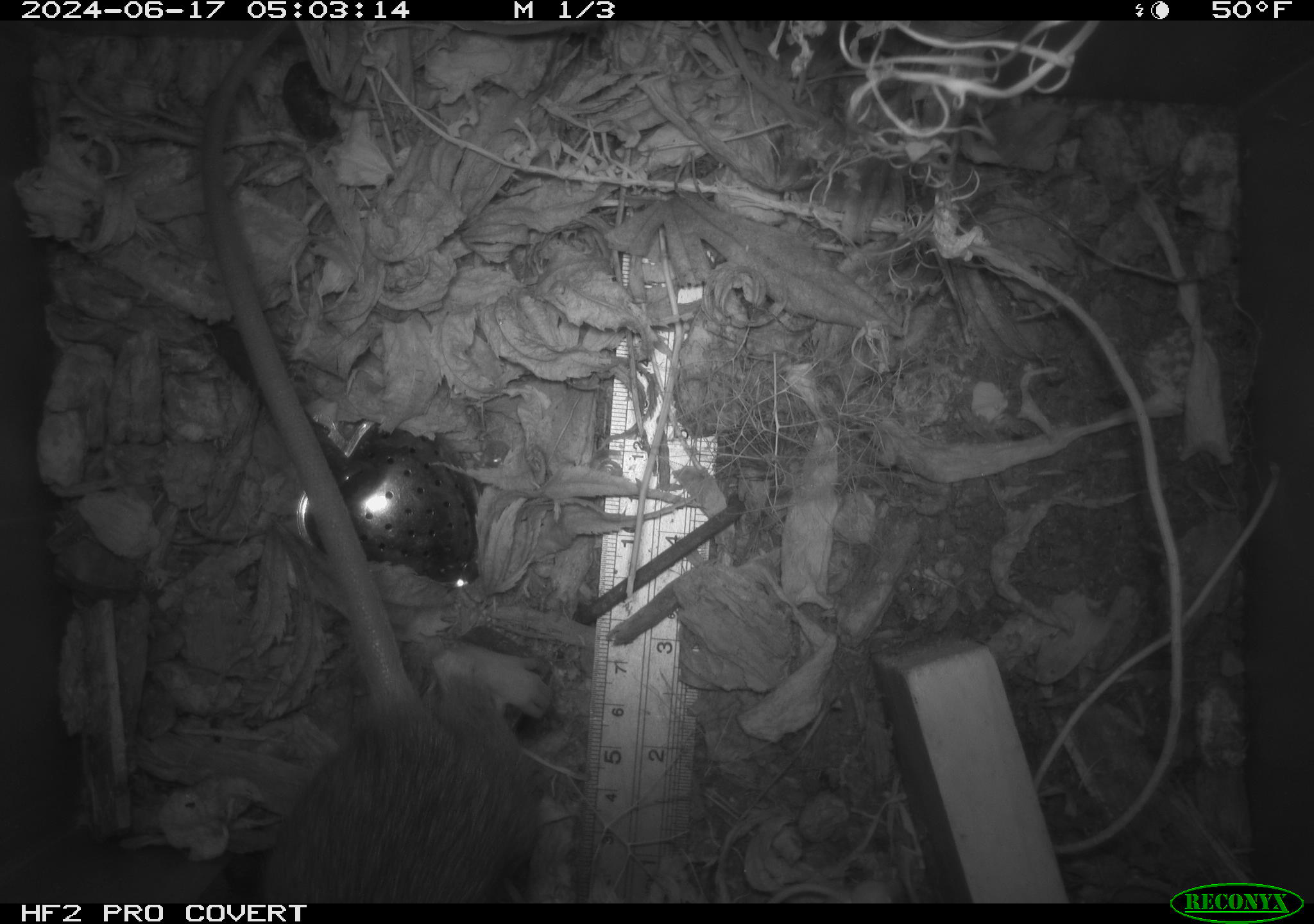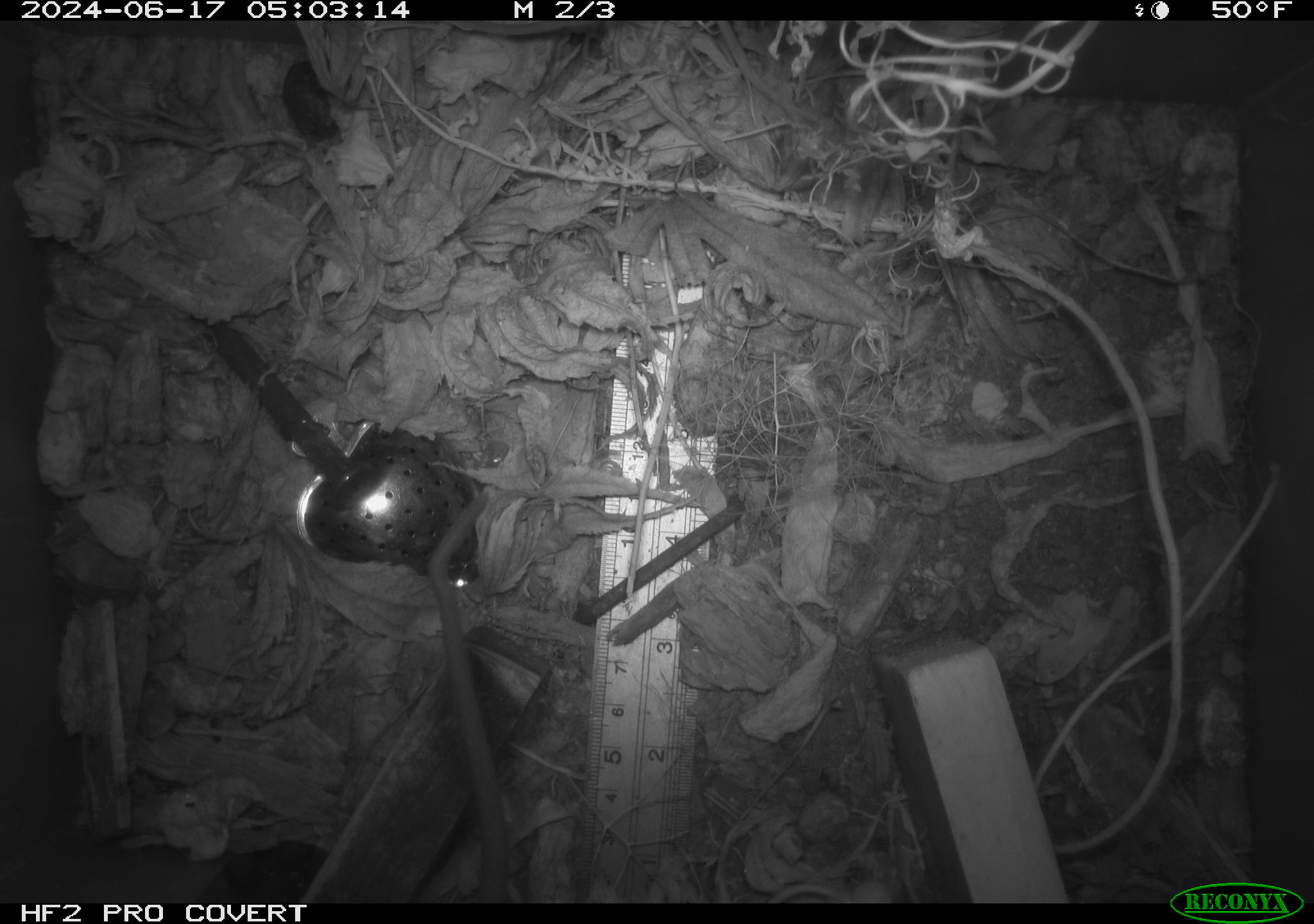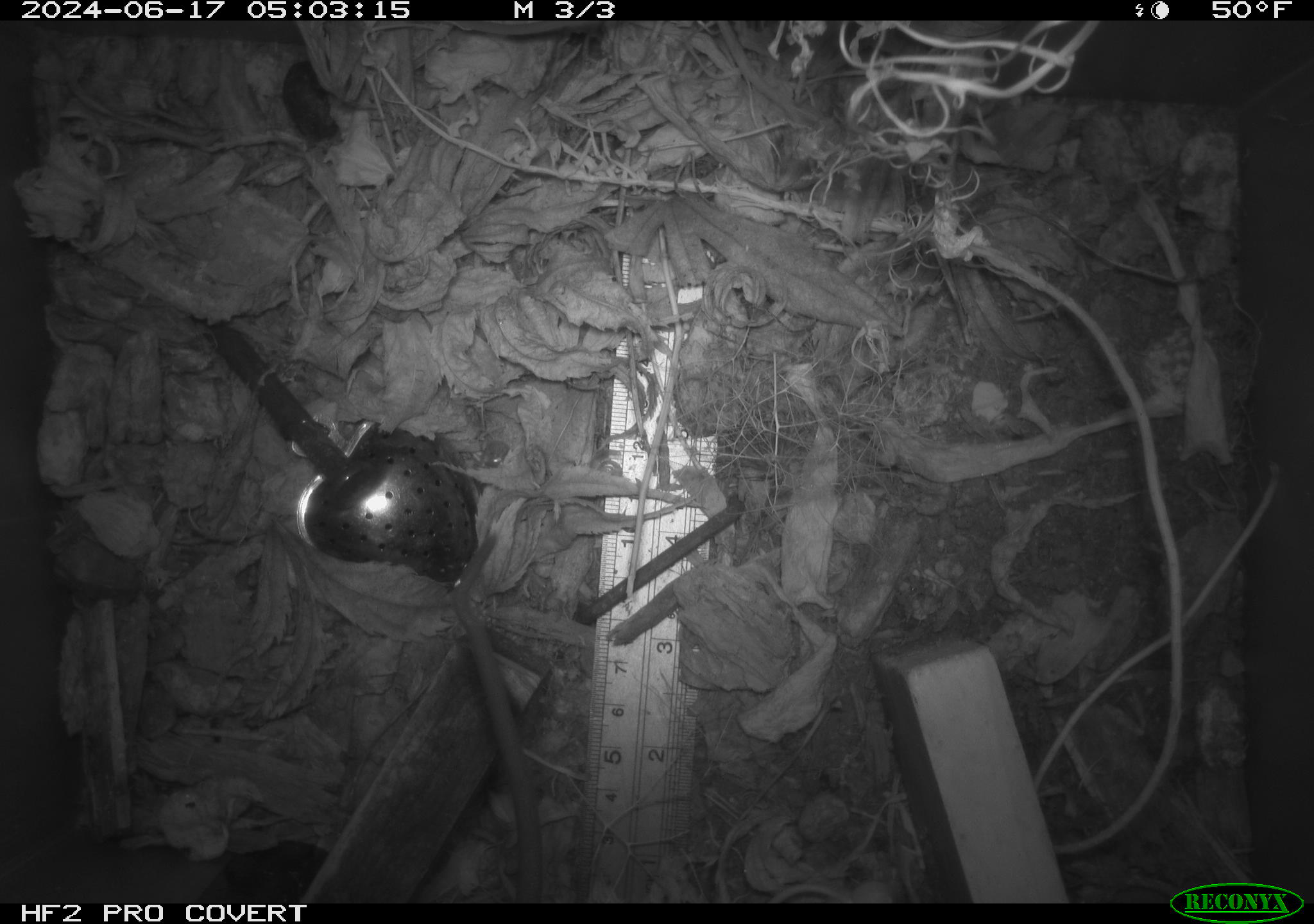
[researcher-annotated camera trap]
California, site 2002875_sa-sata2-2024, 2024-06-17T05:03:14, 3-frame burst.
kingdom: Animalia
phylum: Chordata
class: Mammalia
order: Rodentia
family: Muridae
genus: Rattus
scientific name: Rattus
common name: rat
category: rattus species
Rattus species (rat) (Rattus).